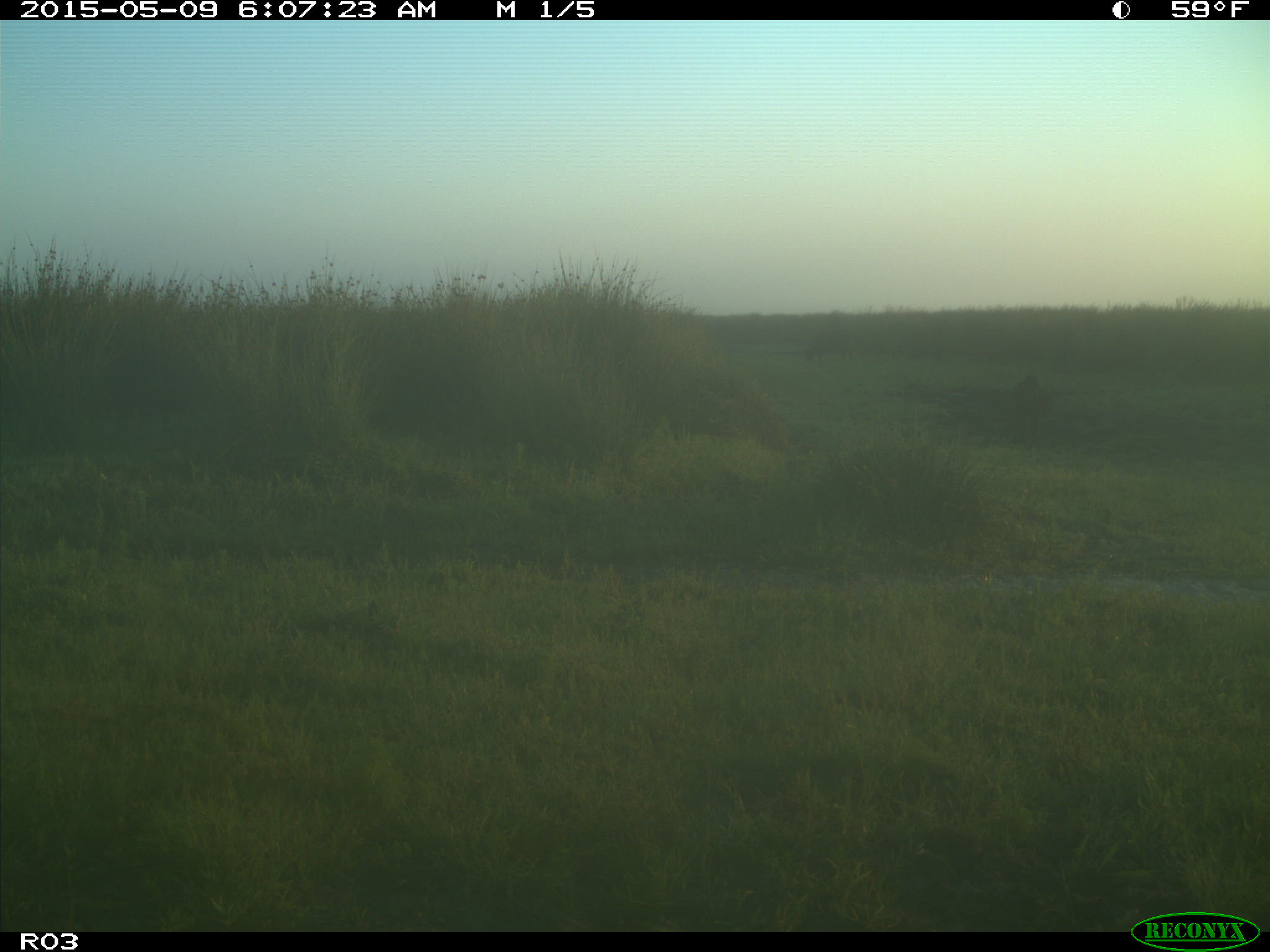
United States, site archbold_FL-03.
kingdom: Animalia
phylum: Chordata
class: Mammalia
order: Artiodactyla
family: Bovidae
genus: Bos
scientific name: Bos taurus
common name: domestic cow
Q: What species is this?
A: Bos taurus (domestic cow).